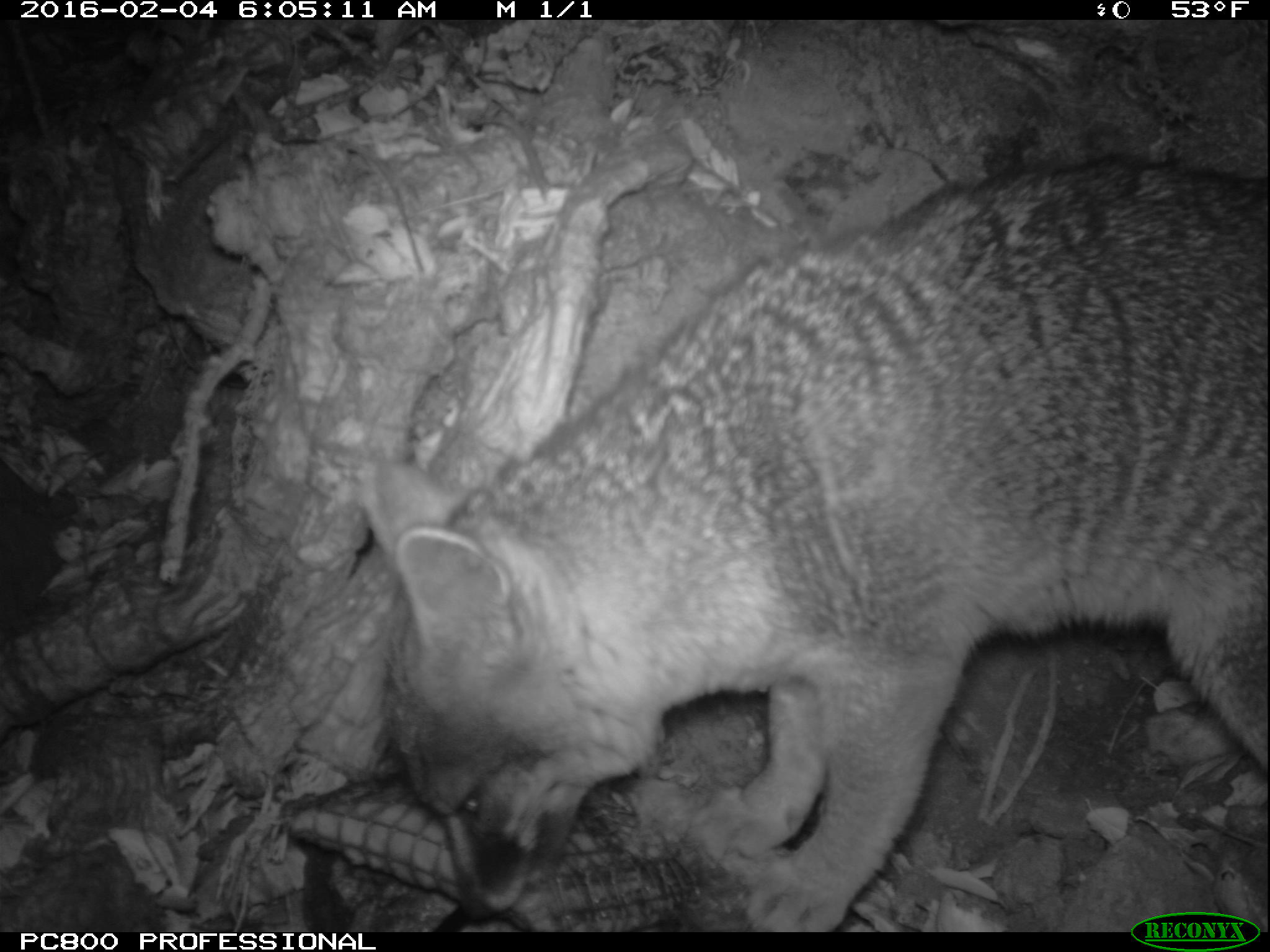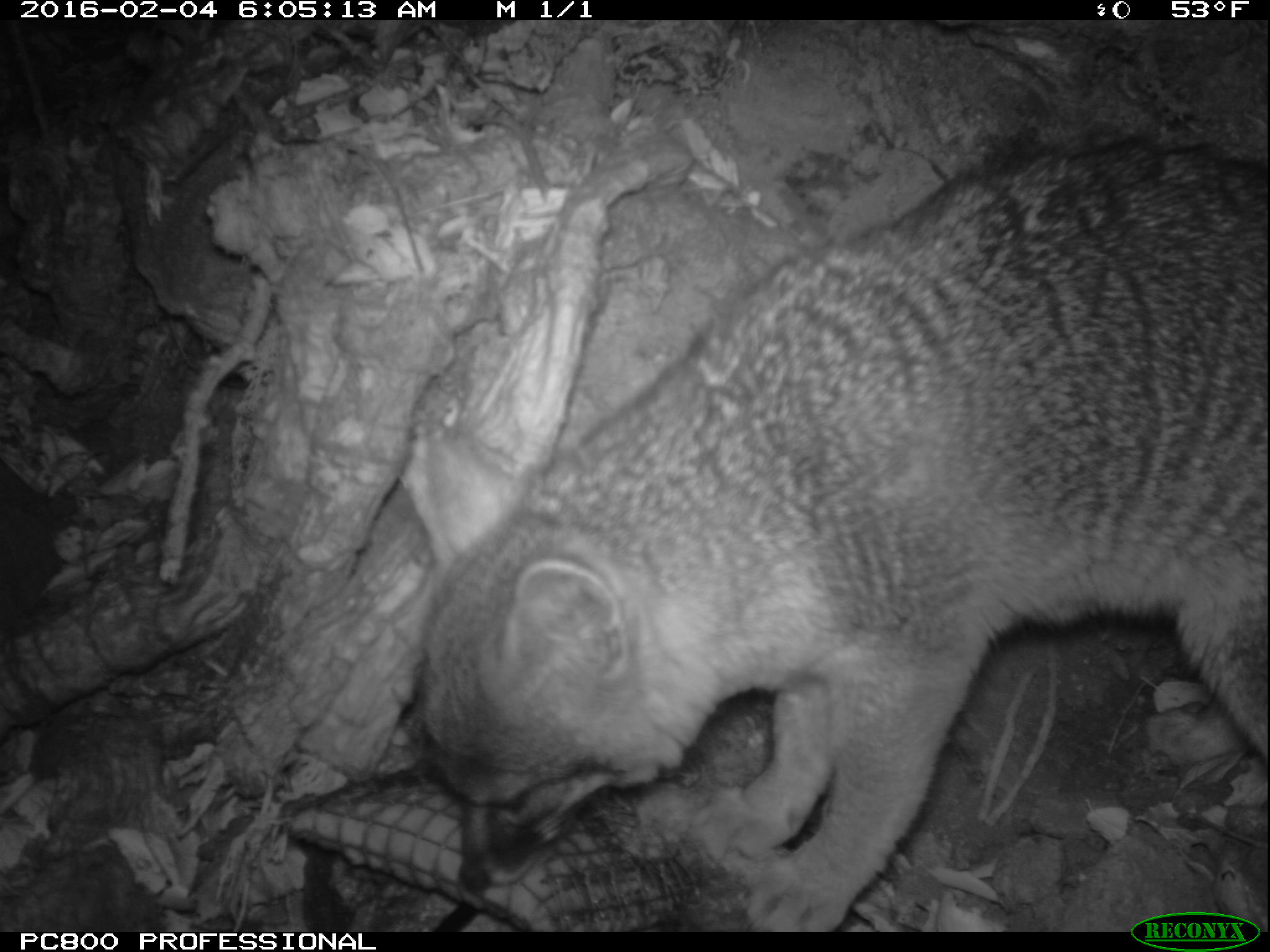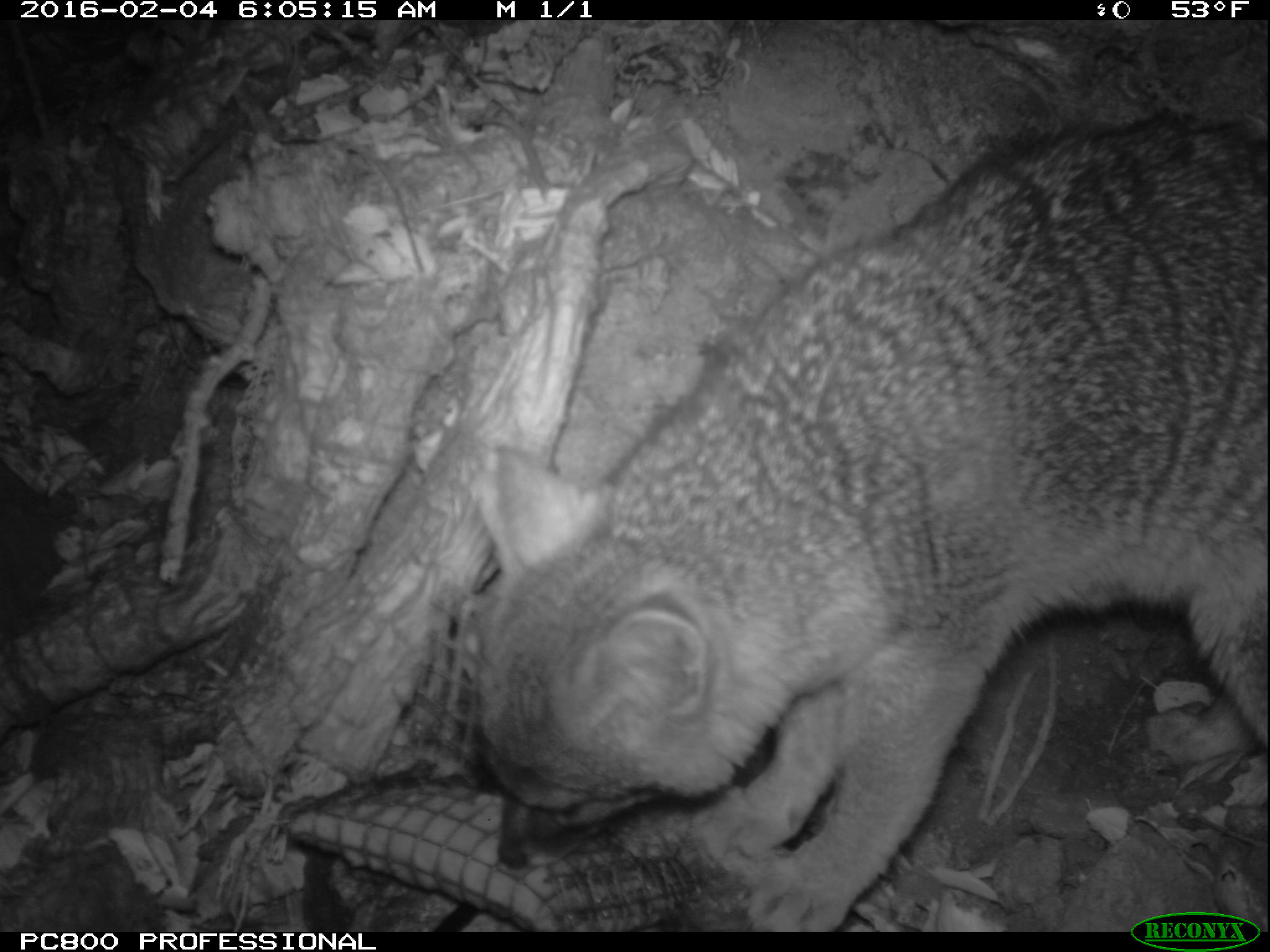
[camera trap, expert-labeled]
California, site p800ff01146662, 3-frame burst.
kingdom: Animalia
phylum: Chordata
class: Mammalia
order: Carnivora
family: Canidae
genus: Urocyon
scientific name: Urocyon littoralis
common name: island fox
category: fox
Fox (island fox) (Urocyon littoralis).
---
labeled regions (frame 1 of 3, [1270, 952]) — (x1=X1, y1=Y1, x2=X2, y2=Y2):
fox: (x1=355, y1=164, x2=1269, y2=933)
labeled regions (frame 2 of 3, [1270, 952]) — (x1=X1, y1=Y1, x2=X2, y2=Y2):
fox: (x1=406, y1=122, x2=1269, y2=933)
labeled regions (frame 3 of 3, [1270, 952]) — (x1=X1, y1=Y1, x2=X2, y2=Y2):
fox: (x1=476, y1=123, x2=1268, y2=932)